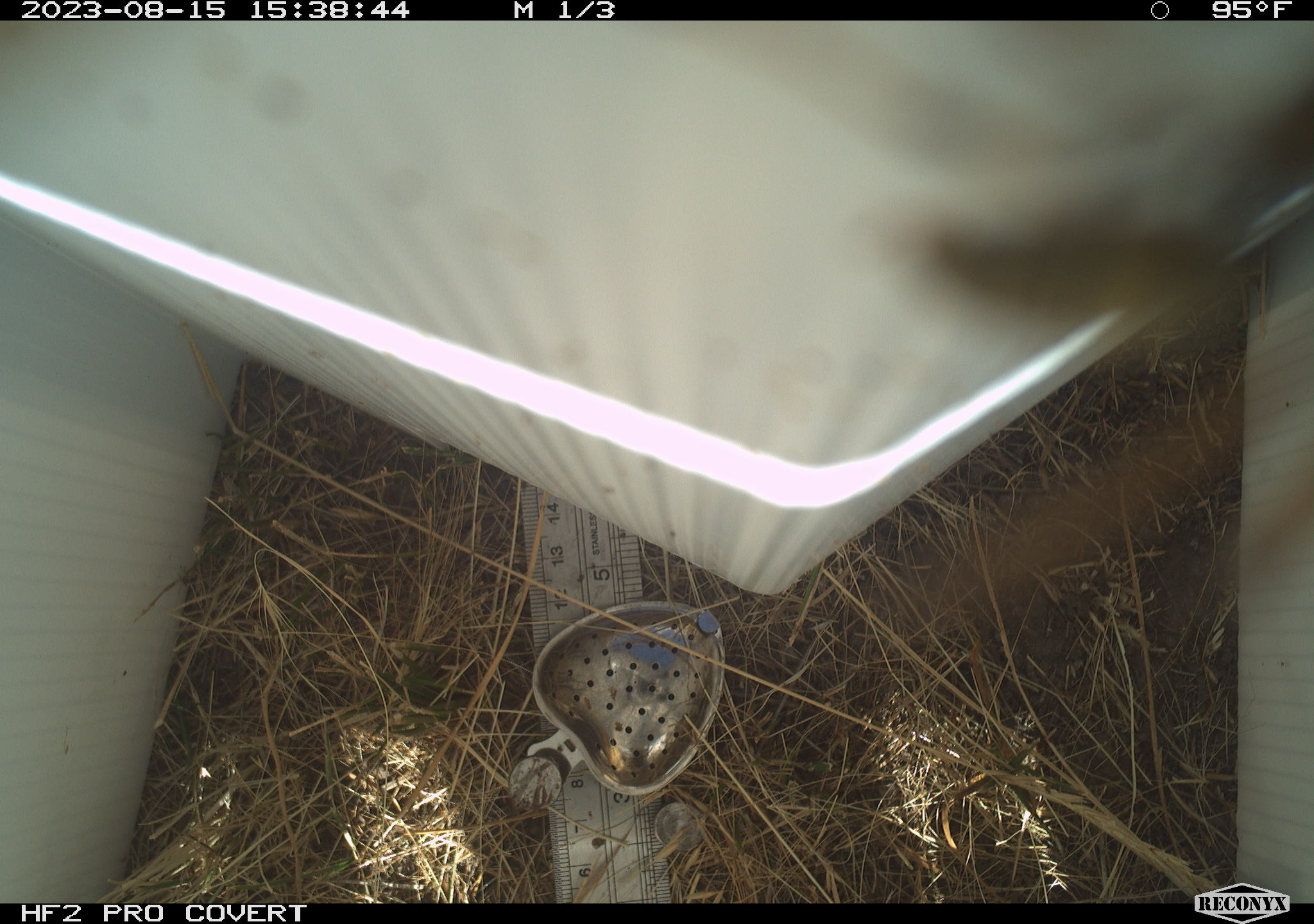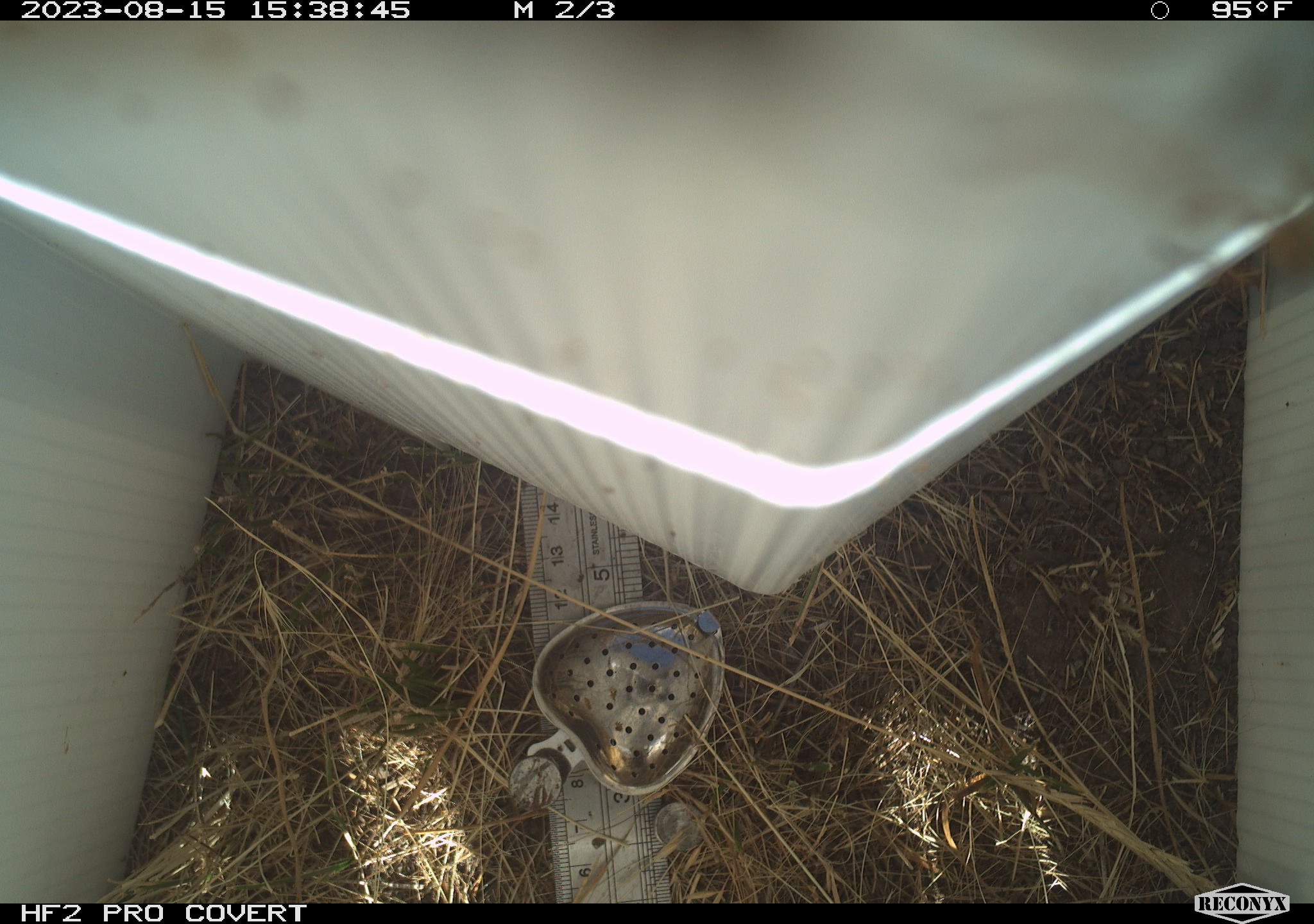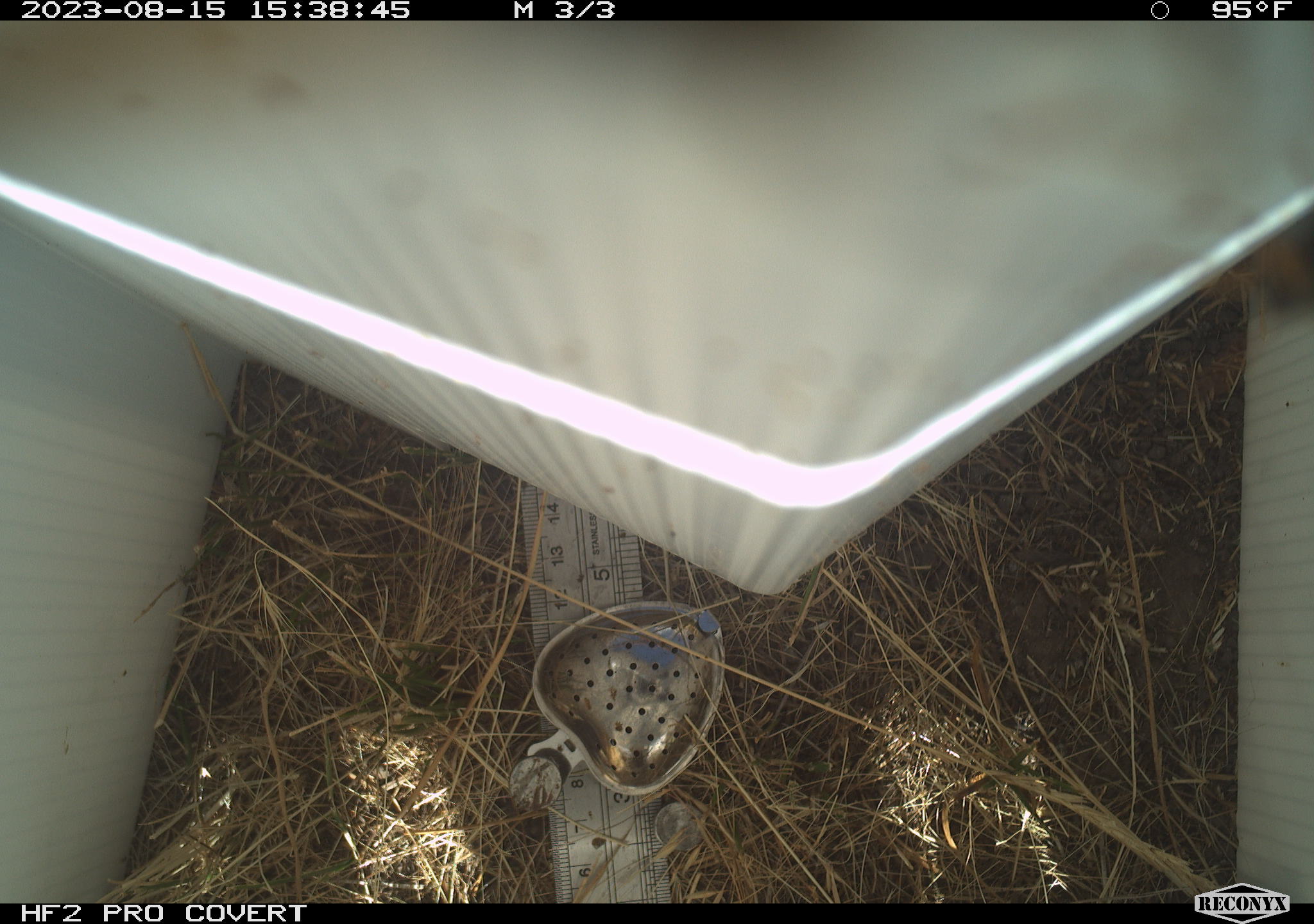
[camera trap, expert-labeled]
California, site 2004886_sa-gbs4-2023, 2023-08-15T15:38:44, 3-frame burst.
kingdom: Animalia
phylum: Arthropoda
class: Insecta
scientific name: Insecta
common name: insect